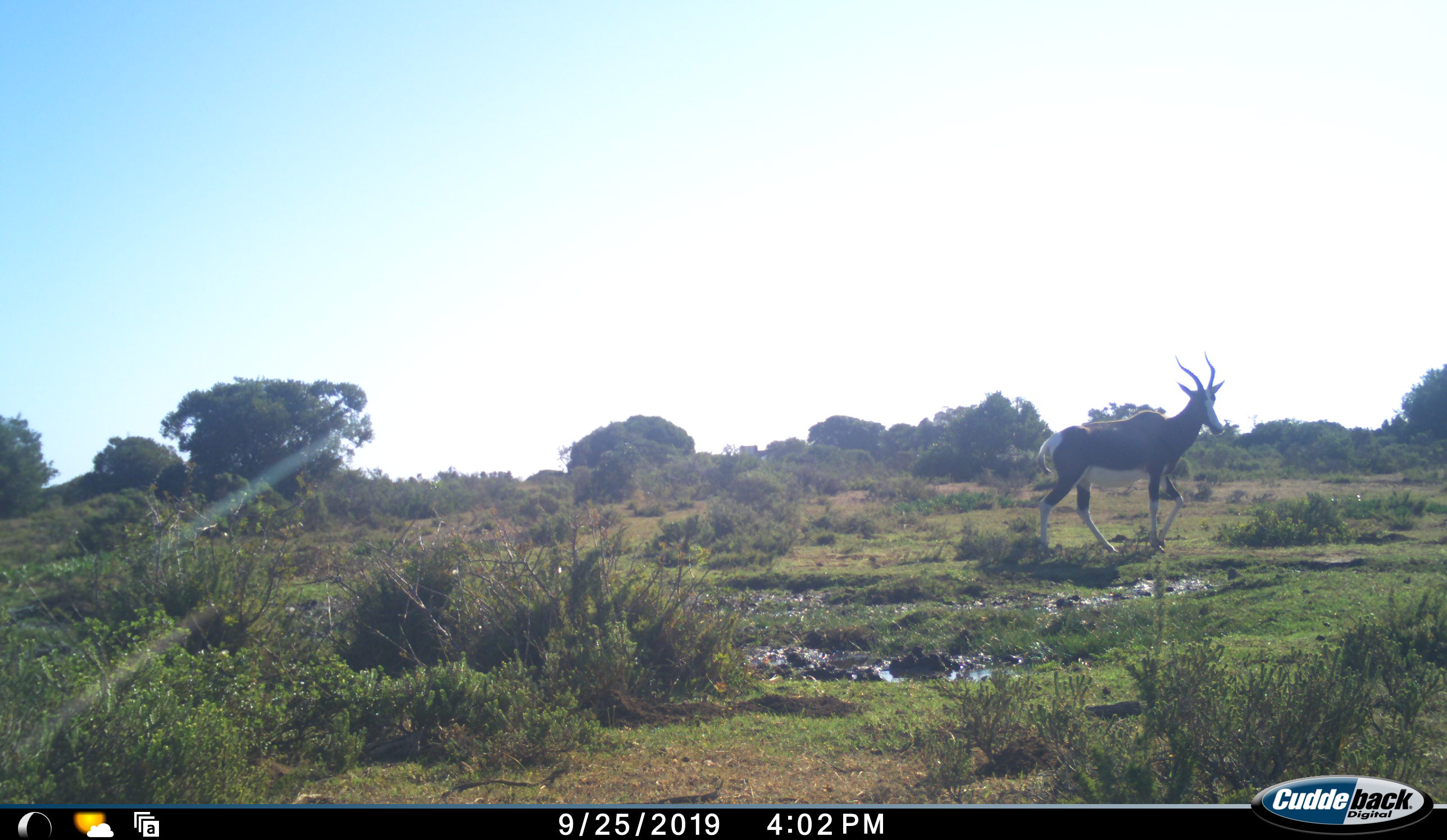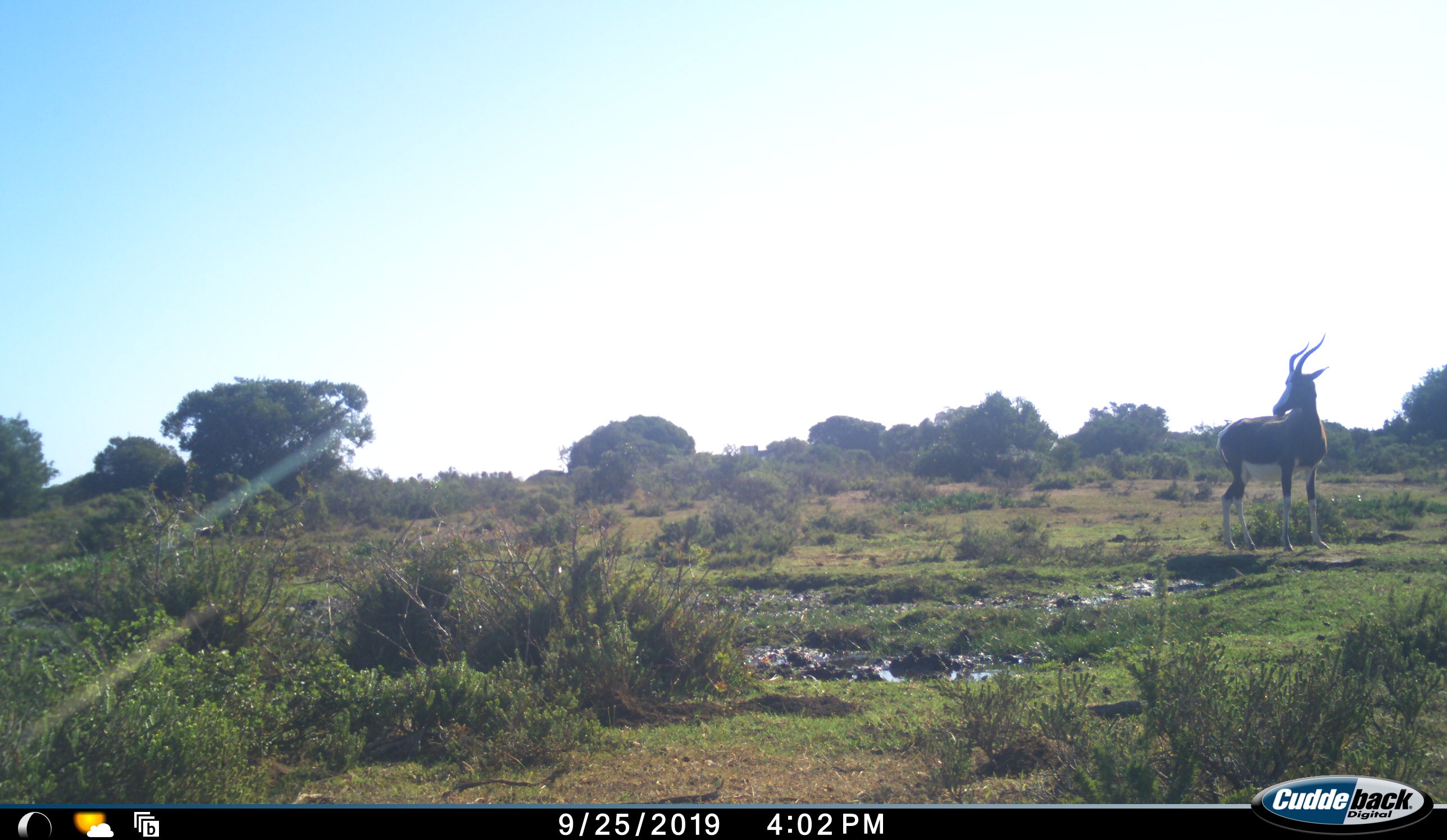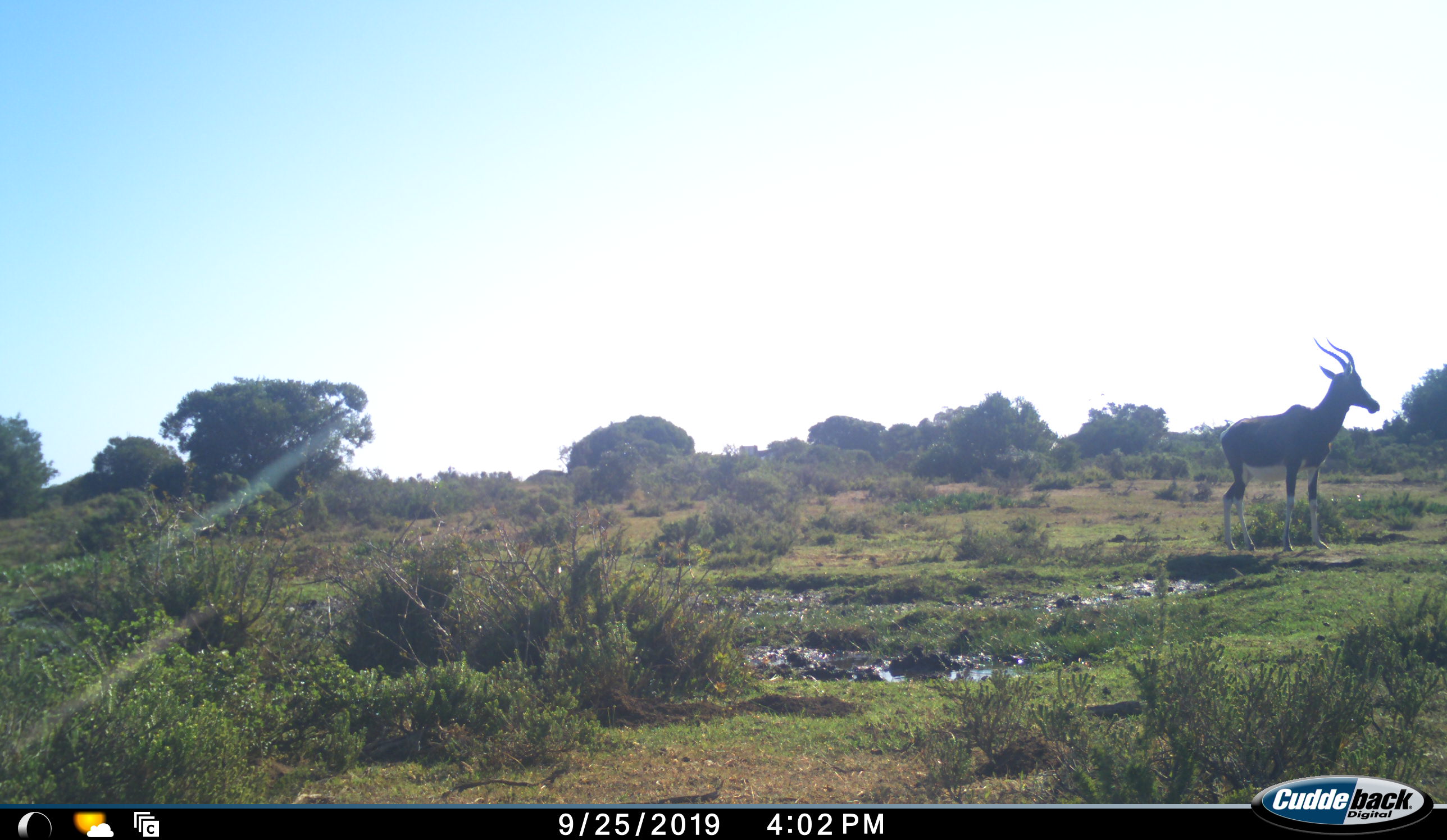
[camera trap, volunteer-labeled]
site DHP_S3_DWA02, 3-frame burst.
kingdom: Animalia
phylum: Chordata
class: Mammalia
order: Artiodactyla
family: Bovidae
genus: Damaliscus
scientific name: Damaliscus pygargus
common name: bontebok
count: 1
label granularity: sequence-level